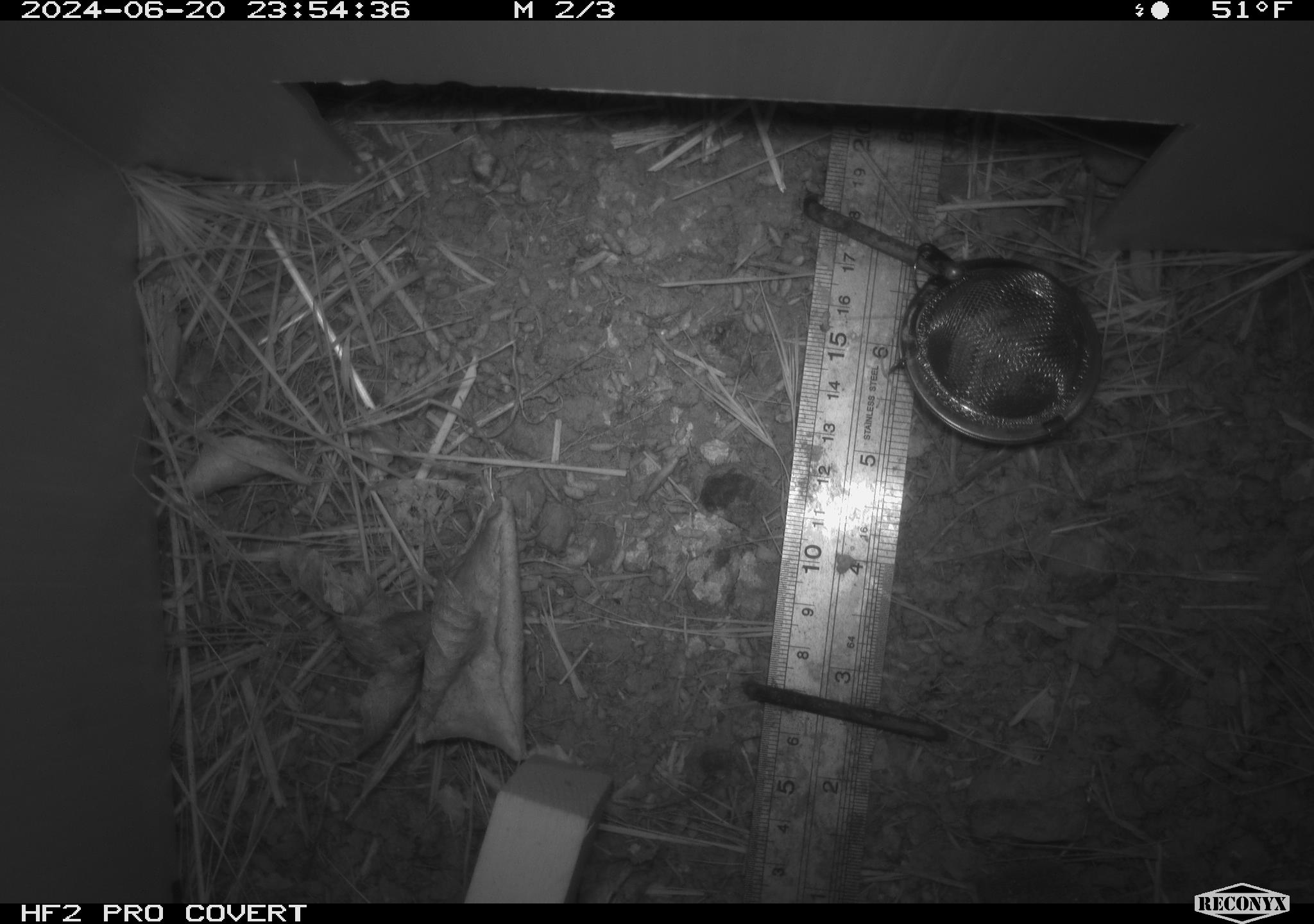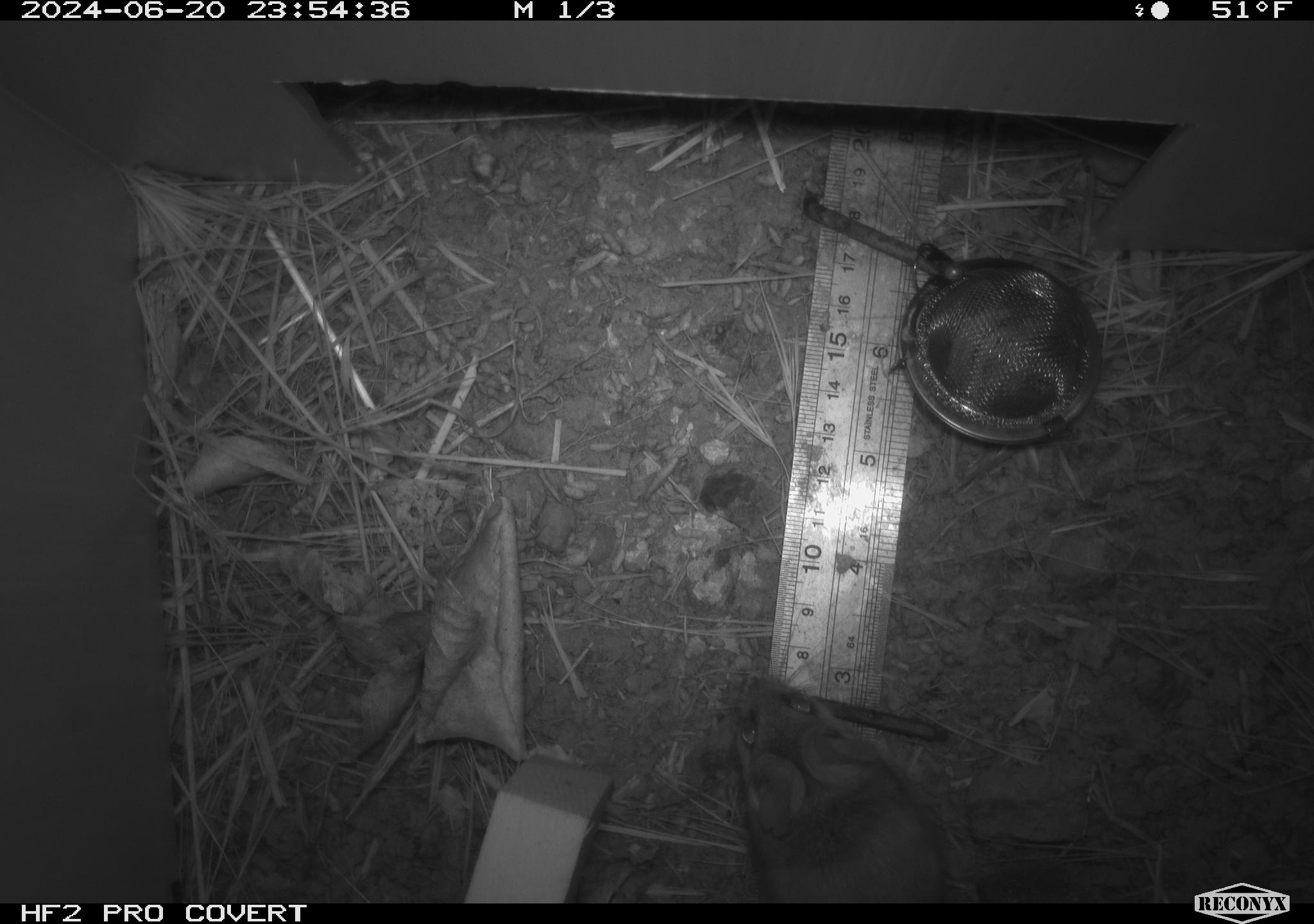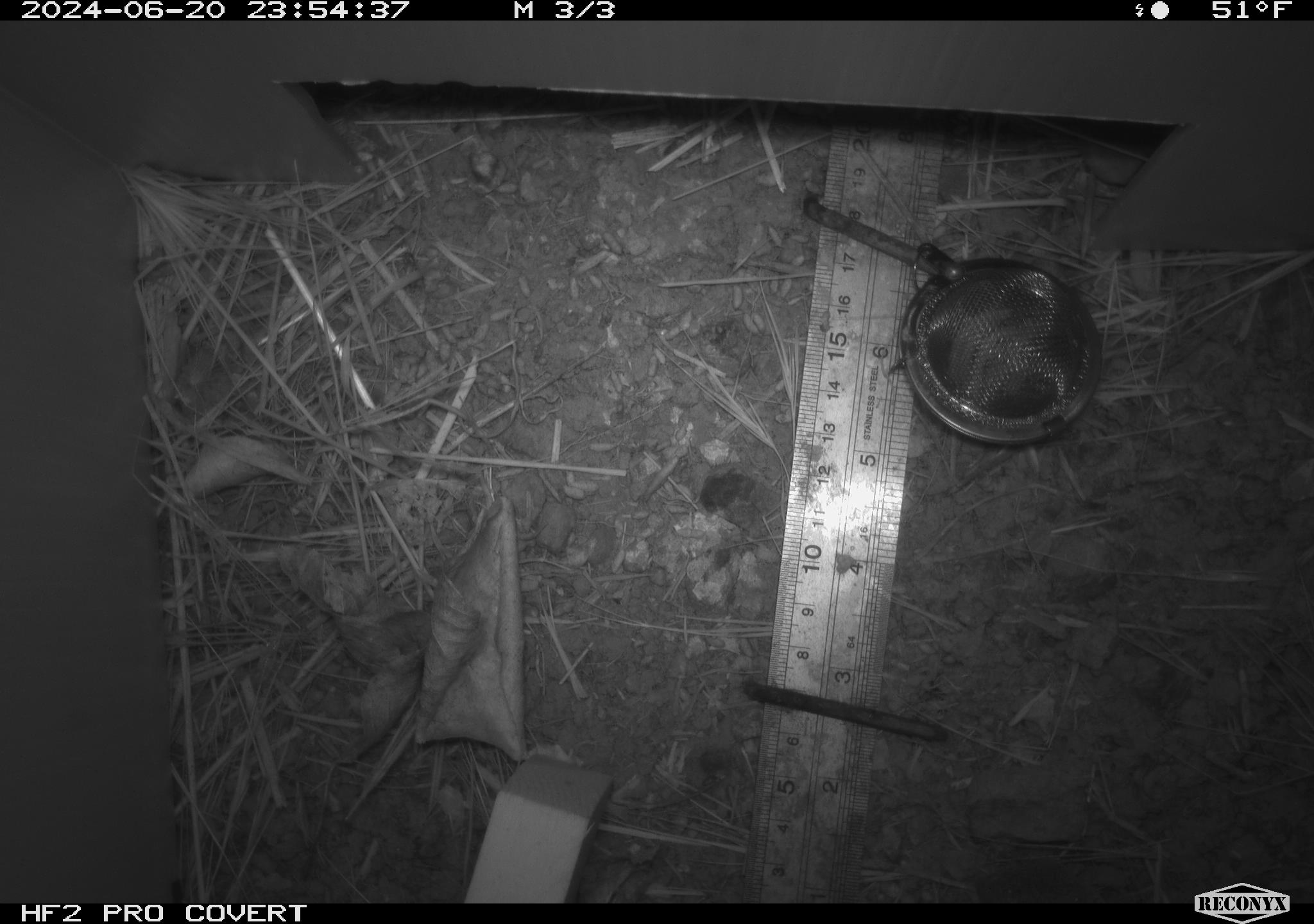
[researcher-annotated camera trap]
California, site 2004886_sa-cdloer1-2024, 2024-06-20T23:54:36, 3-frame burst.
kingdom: Animalia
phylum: Chordata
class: Mammalia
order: Rodentia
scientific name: Rodentia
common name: mouse species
Mouse species (Rodentia).